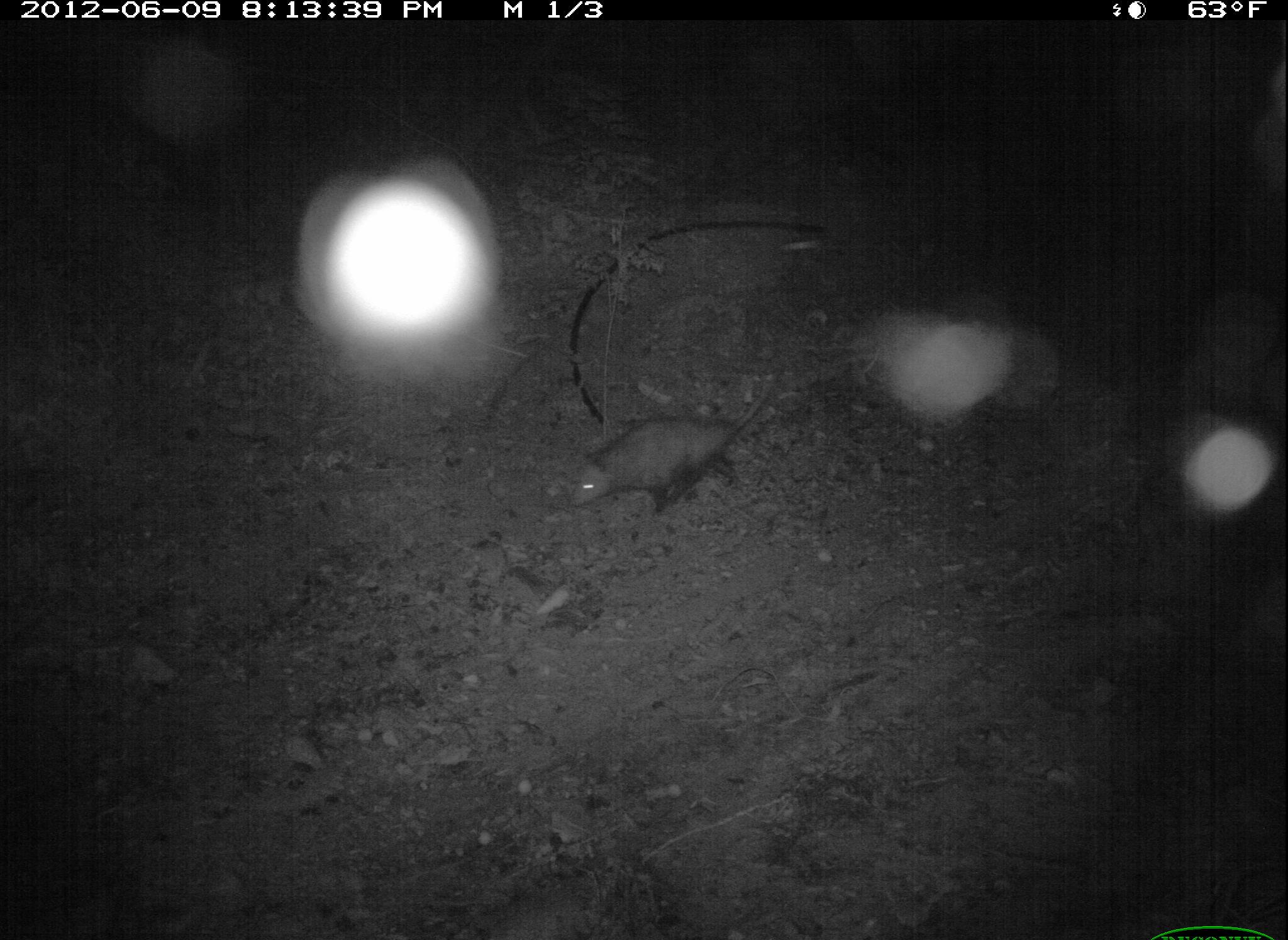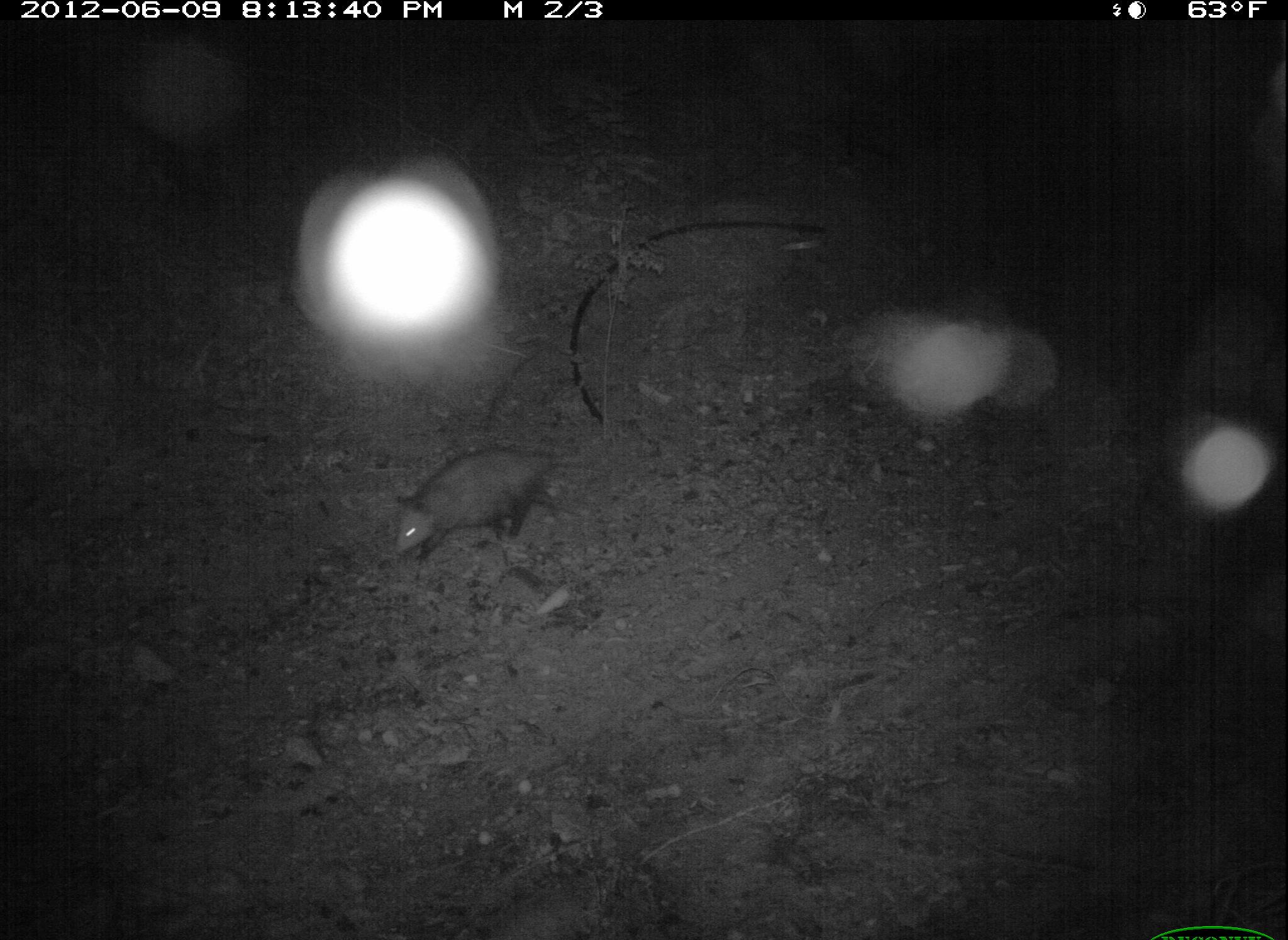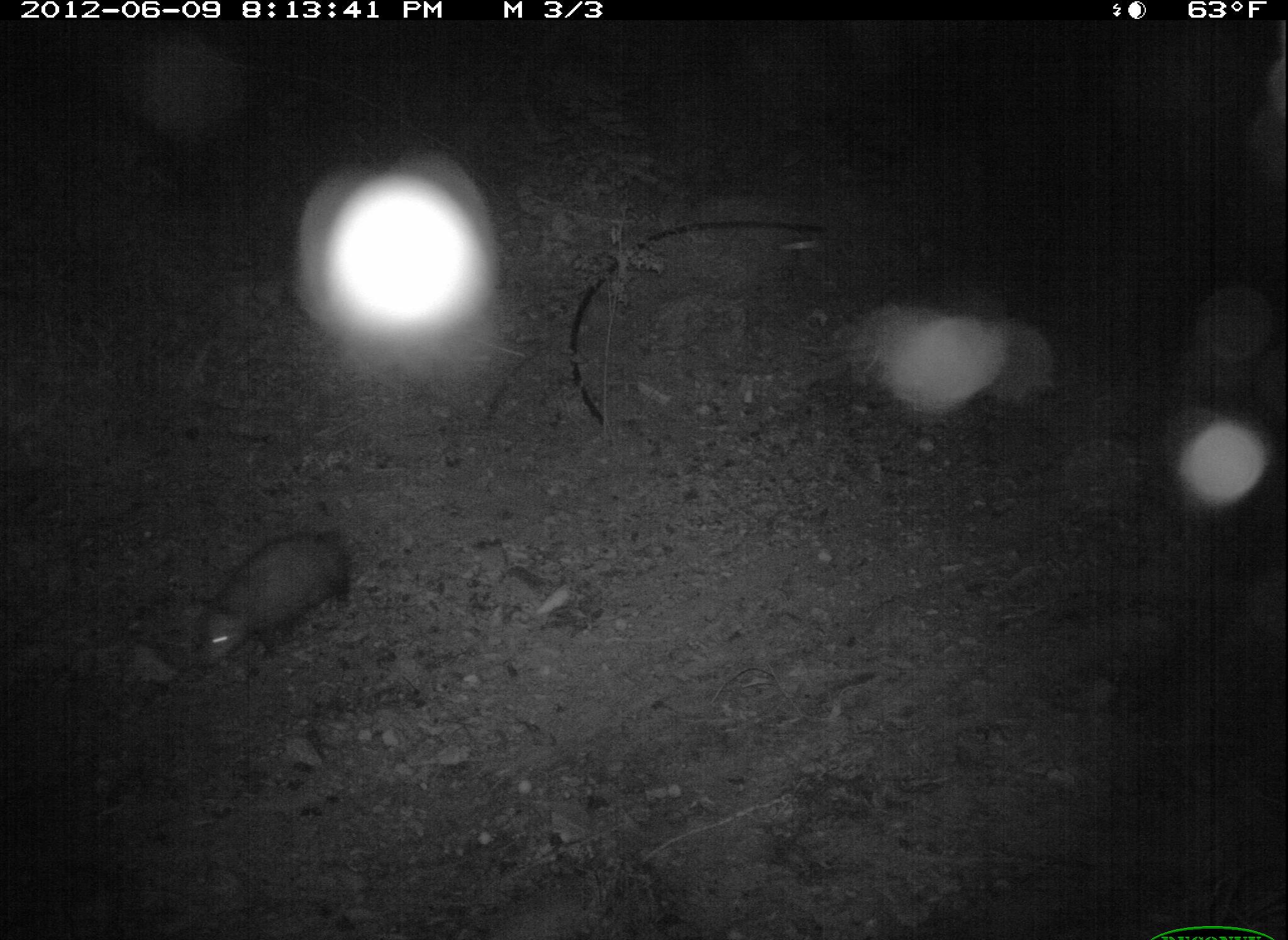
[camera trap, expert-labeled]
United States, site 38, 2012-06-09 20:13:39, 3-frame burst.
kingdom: Animalia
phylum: Chordata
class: Mammalia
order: Didelphimorphia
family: Didelphidae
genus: Didelphis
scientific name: Didelphis virginiana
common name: virginia opossum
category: opossum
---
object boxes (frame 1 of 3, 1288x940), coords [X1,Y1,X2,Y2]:
opossum: [555,361,789,520]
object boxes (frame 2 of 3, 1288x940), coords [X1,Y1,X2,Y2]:
opossum: [390,433,597,575]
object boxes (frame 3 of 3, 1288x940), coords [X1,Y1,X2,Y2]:
opossum: [190,517,367,683]